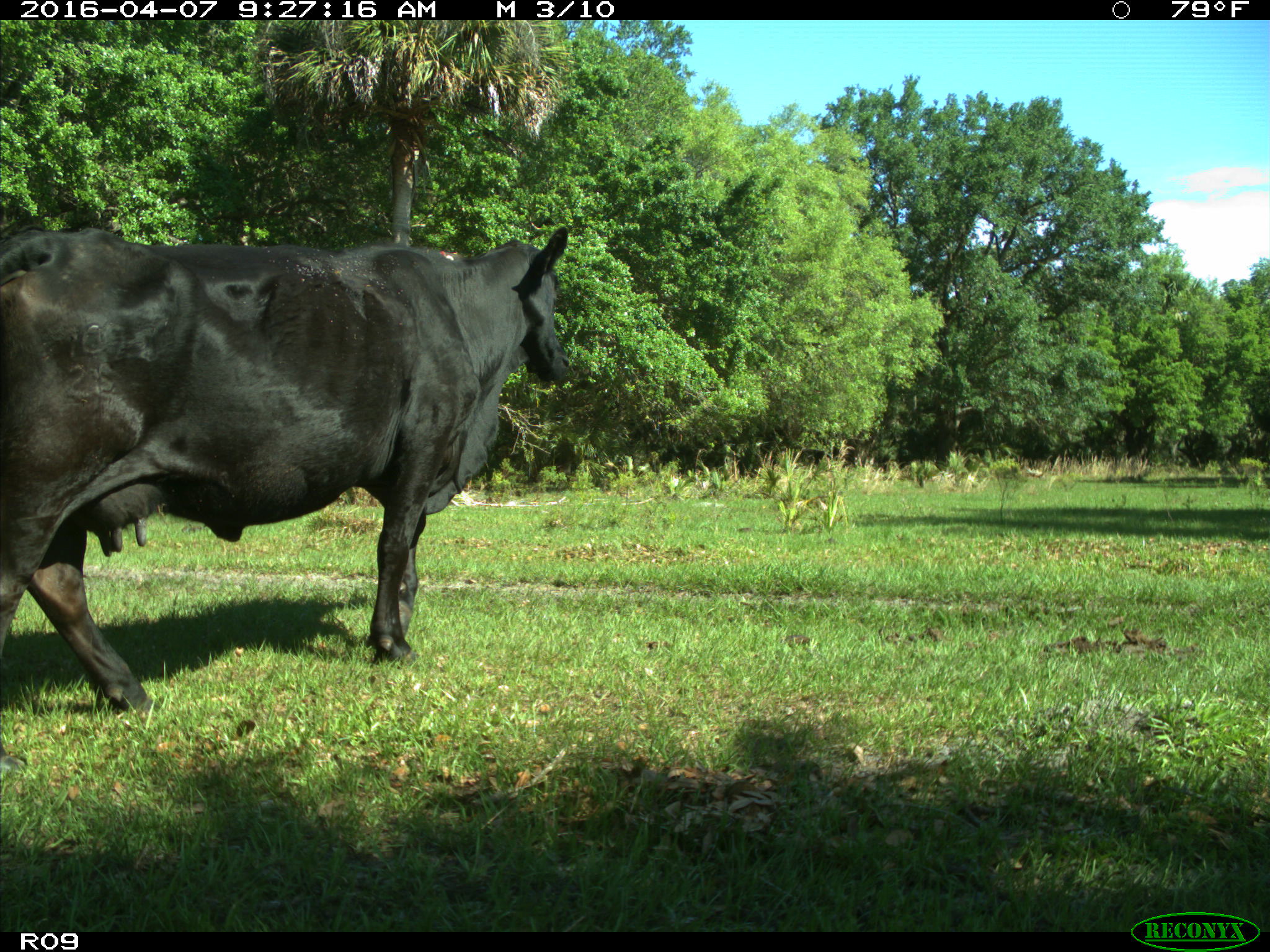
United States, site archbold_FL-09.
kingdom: Animalia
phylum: Chordata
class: Mammalia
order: Artiodactyla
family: Bovidae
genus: Bos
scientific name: Bos taurus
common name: domestic cow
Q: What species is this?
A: Bos taurus (domestic cow).